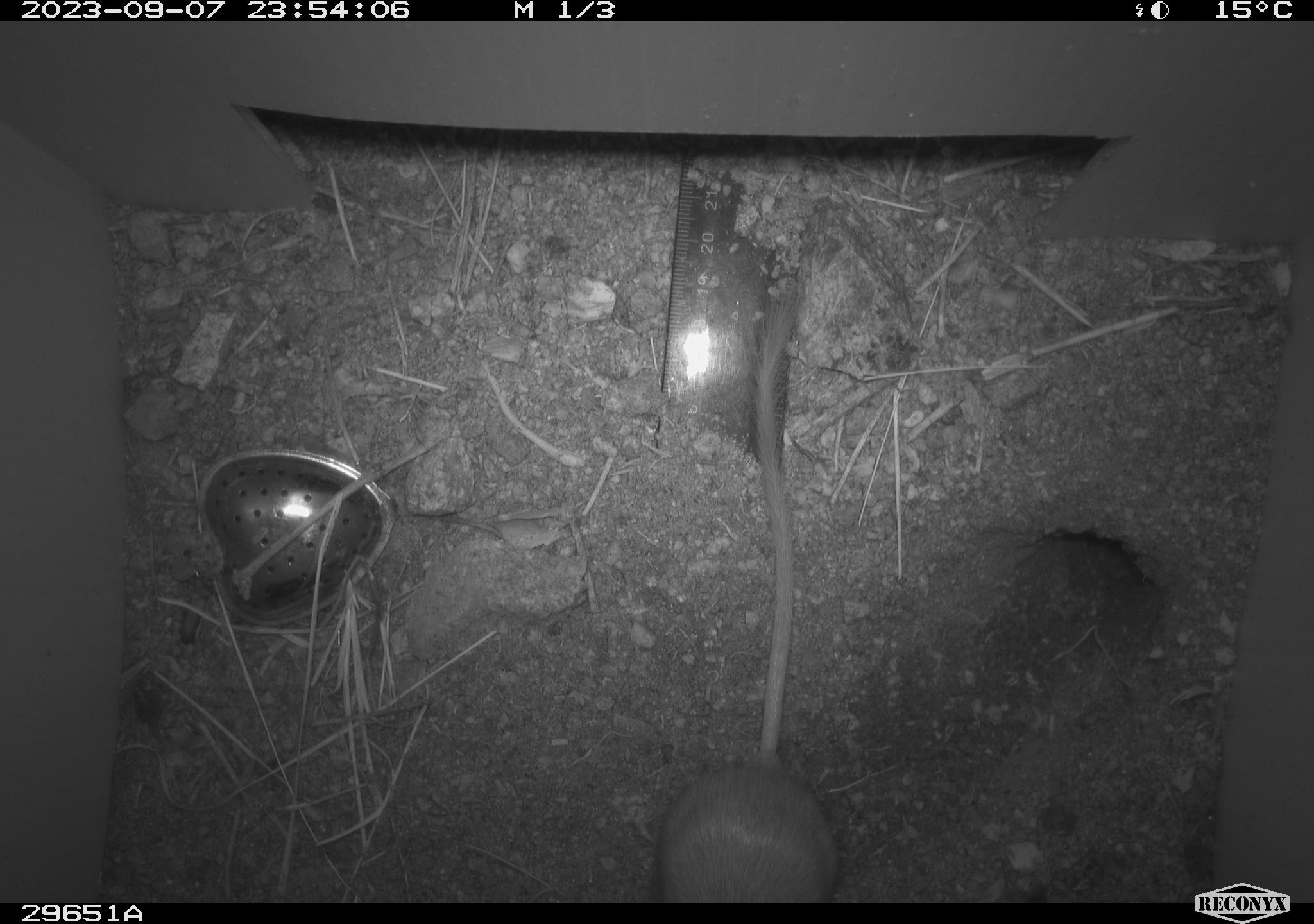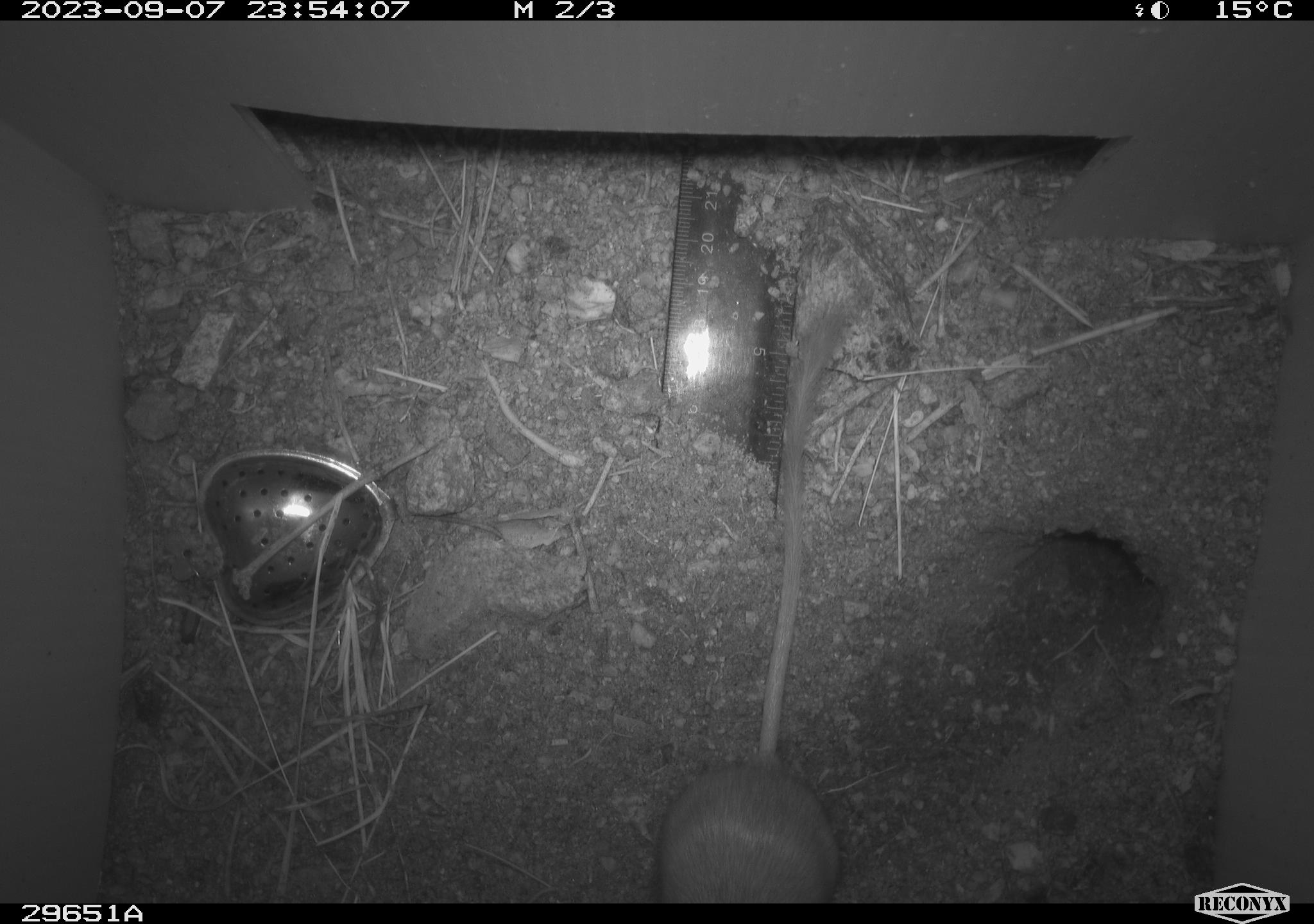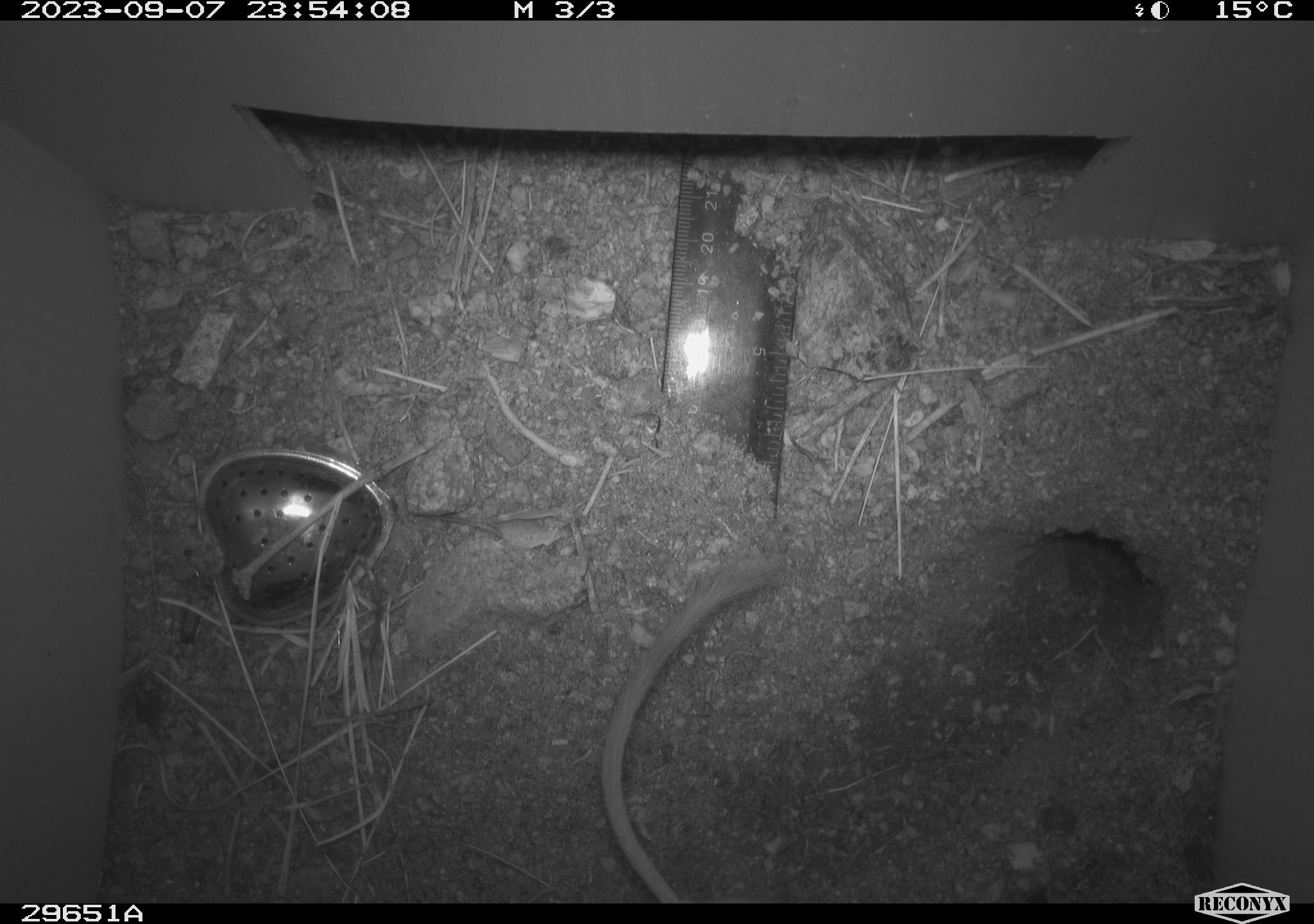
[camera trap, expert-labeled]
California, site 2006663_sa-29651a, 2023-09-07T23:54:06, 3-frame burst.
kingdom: Animalia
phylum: Chordata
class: Mammalia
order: Rodentia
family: Heteromyidae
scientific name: Heteromyidae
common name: kangaroo rats and pocket mice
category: heteromyidae family